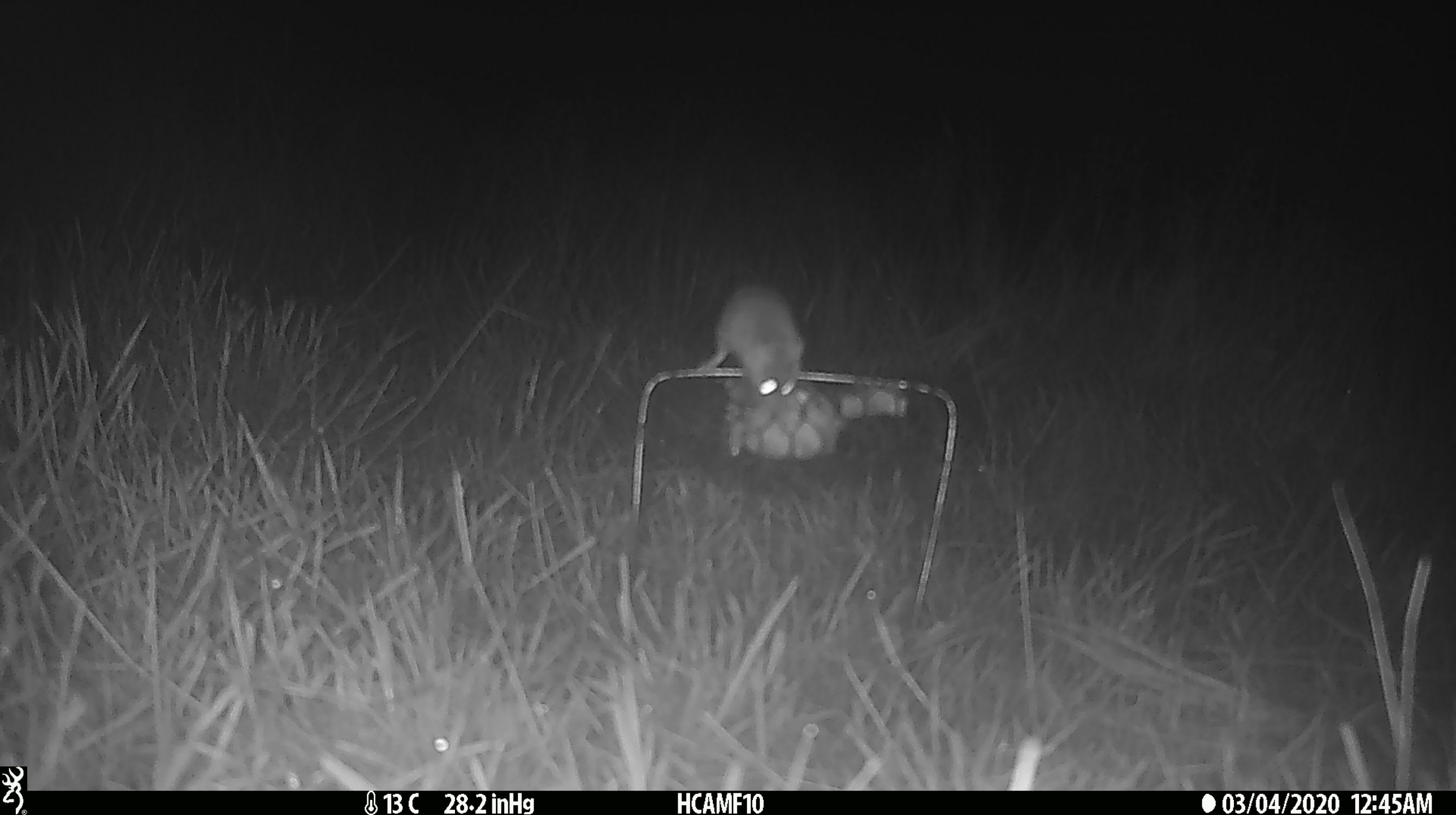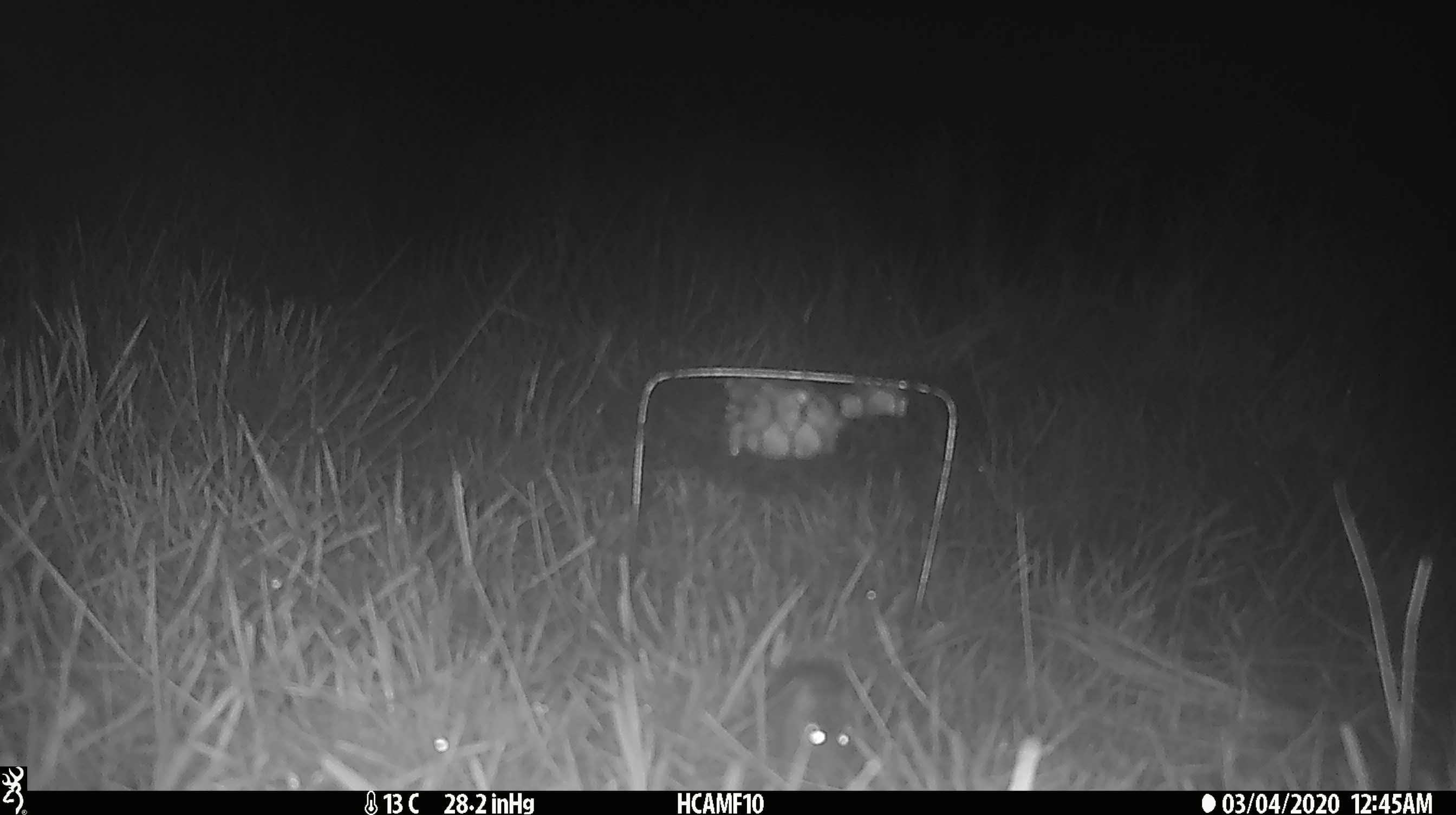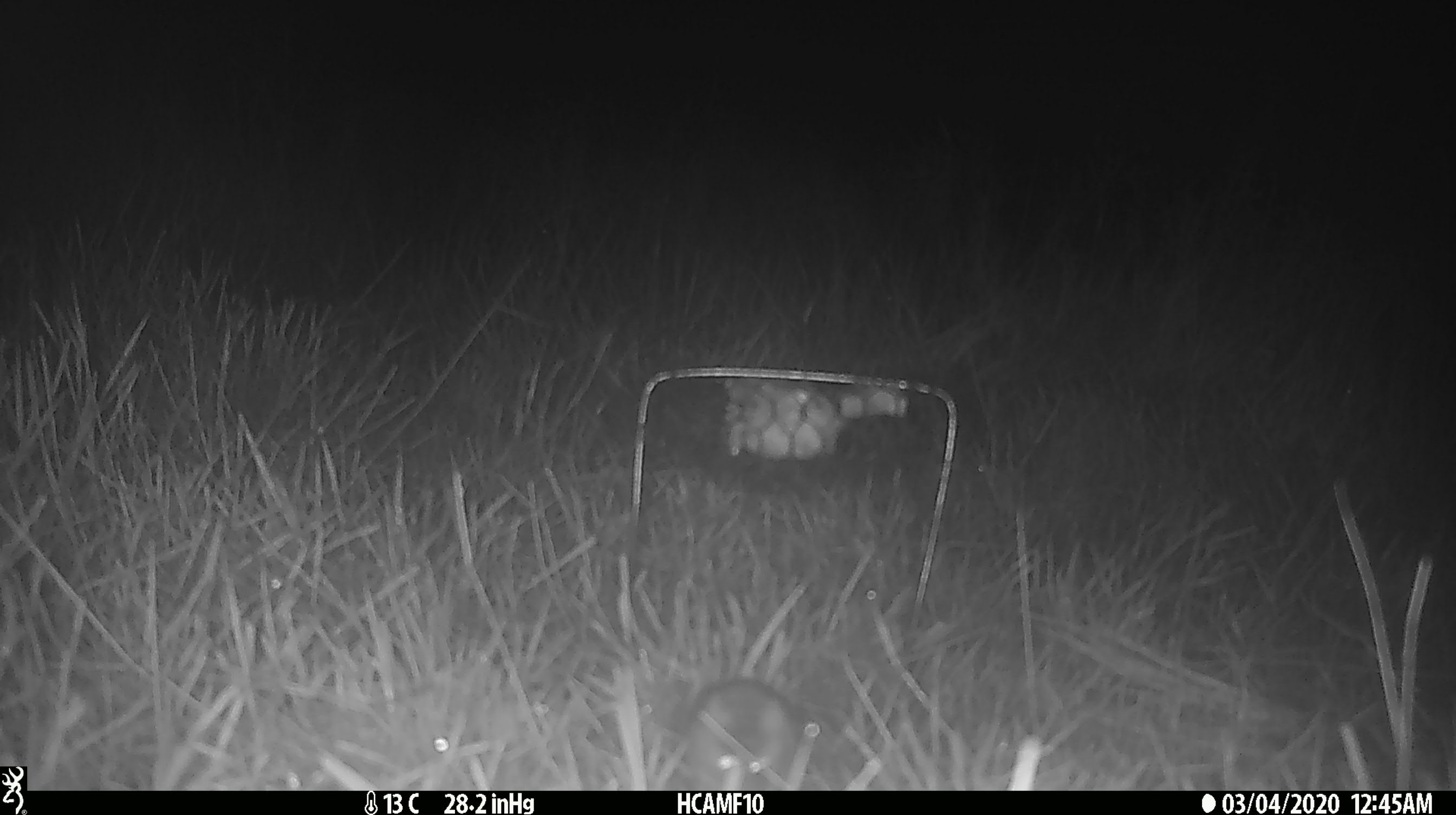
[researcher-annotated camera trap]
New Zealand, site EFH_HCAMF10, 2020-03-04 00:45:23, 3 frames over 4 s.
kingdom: Animalia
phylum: Chordata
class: Mammalia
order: Rodentia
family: Muridae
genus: Mus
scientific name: Mus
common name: mouse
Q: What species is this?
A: Mouse (Mus).